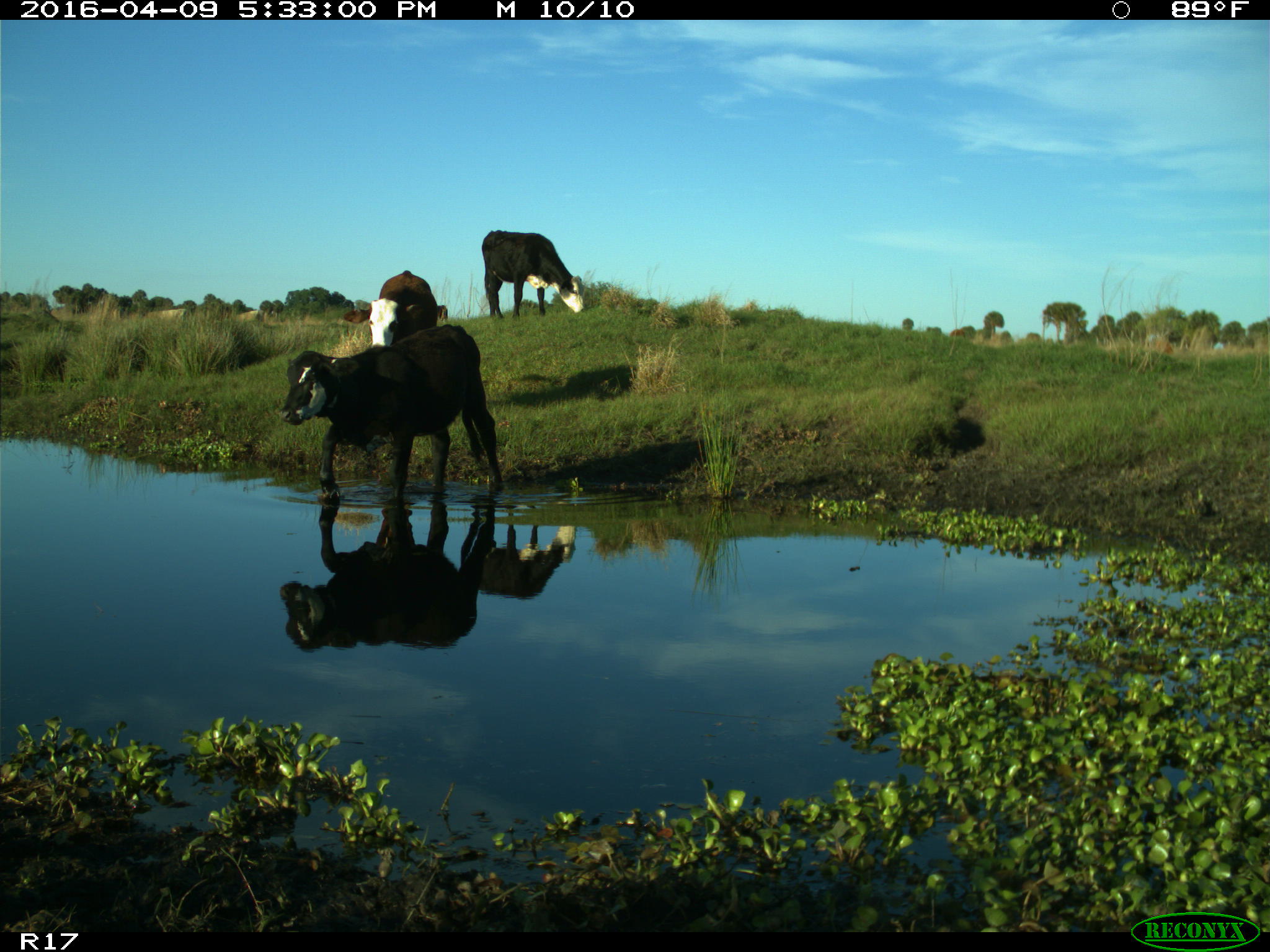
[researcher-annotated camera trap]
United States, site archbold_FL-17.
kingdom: Animalia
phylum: Chordata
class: Mammalia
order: Artiodactyla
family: Bovidae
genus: Bos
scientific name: Bos taurus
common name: domestic cow